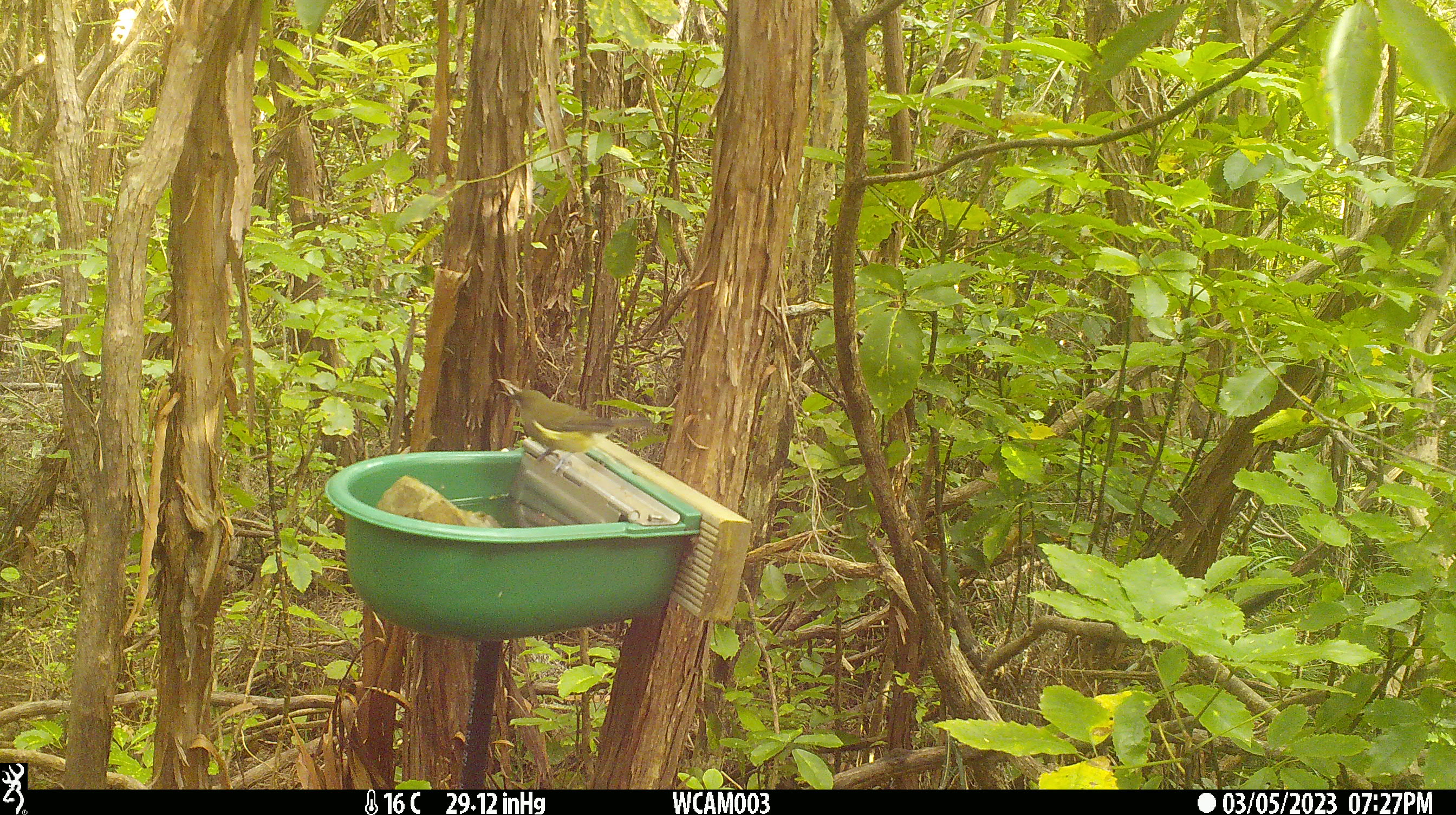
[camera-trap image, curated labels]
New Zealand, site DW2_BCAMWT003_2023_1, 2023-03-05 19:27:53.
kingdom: Animalia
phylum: Chordata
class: Aves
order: Passeriformes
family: Meliphagidae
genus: Anthornis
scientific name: Anthornis melanura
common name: new zealand bellbird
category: bellbird